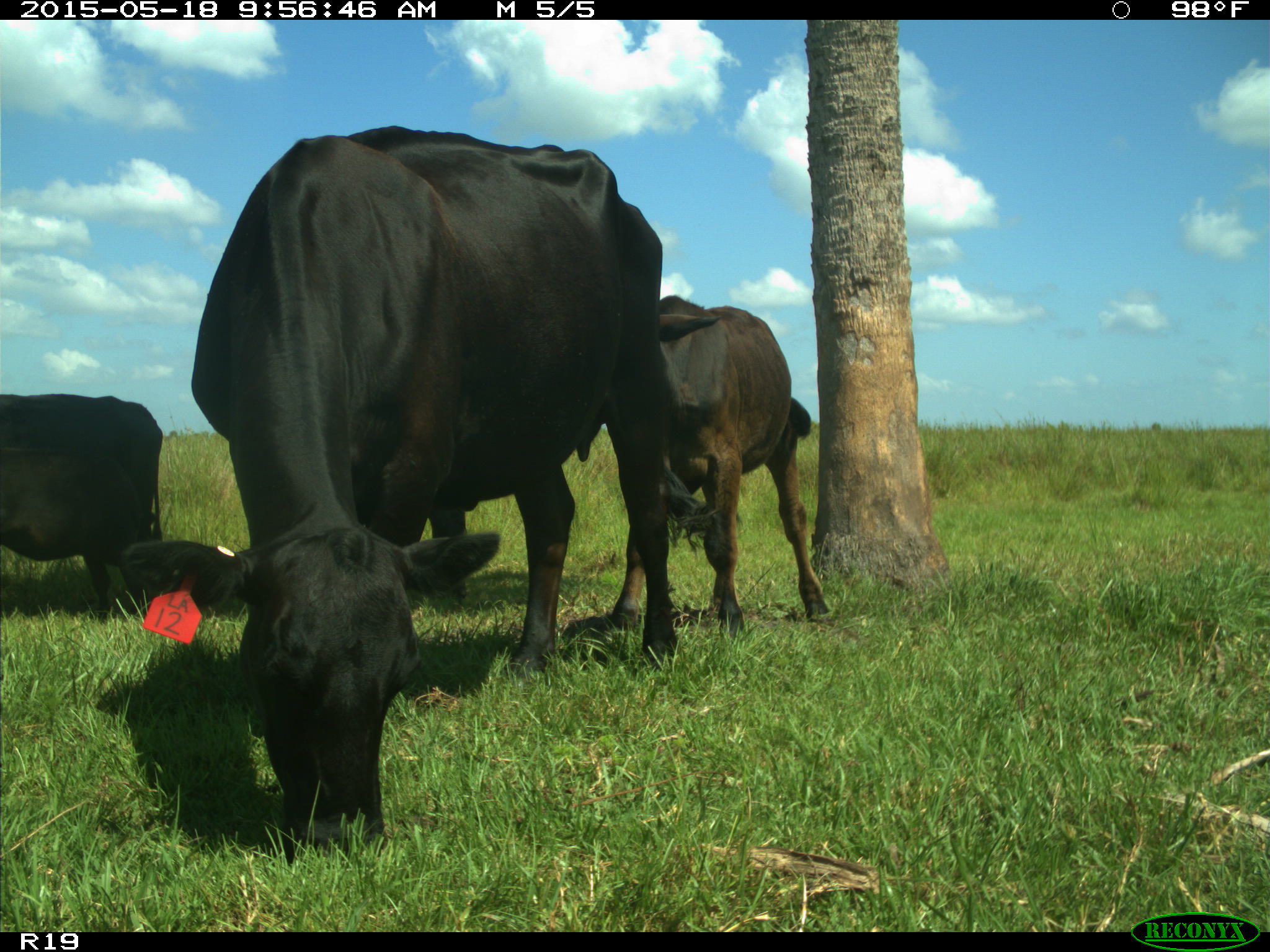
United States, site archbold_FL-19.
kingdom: Animalia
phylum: Chordata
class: Mammalia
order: Artiodactyla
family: Bovidae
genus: Bos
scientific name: Bos taurus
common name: domestic cow